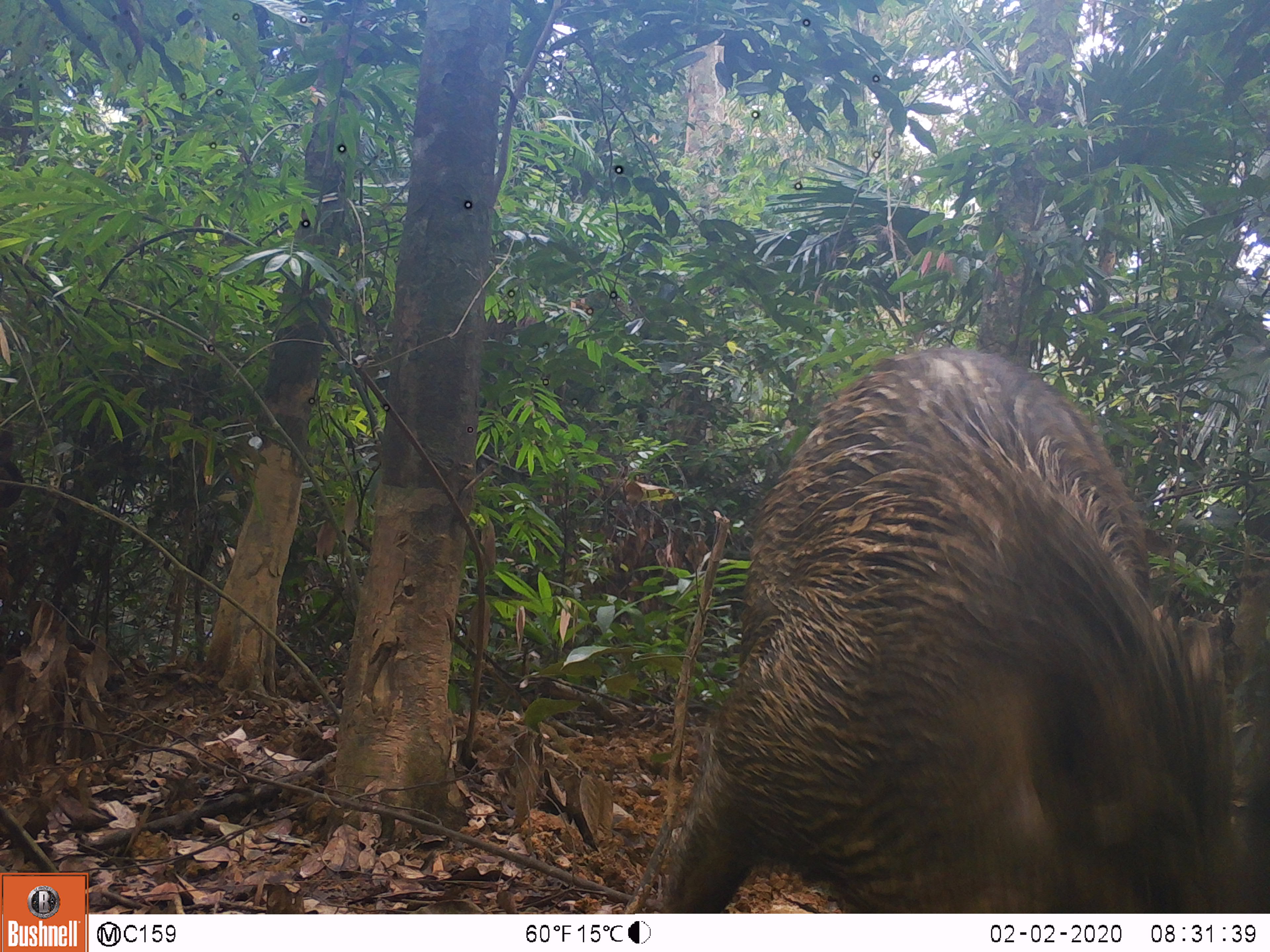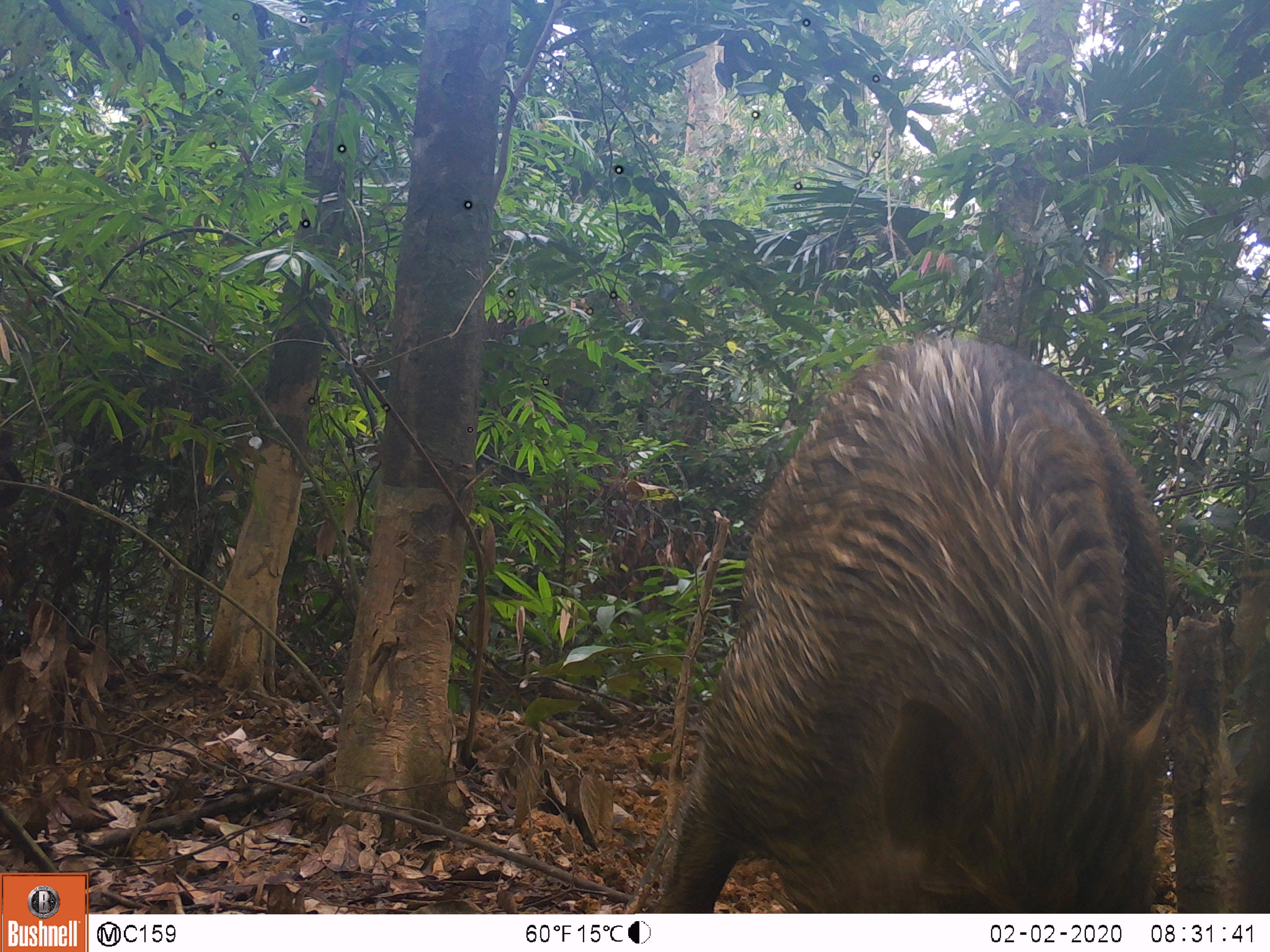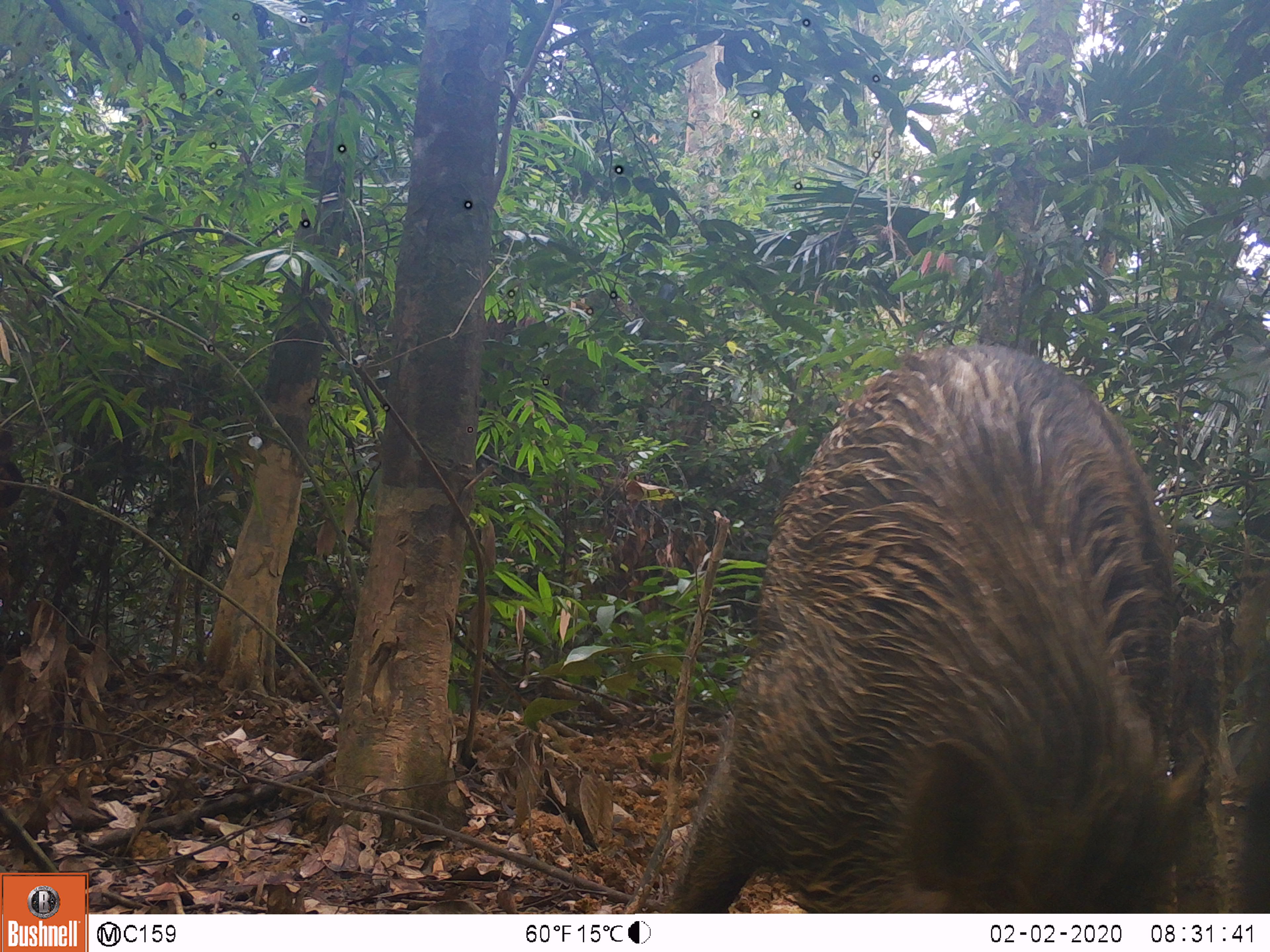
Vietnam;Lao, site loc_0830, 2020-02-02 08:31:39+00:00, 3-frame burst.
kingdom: Animalia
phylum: Chordata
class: Mammalia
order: Artiodactyla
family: Suidae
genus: Sus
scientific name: Sus scrofa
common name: eurasian wild pig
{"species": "eurasian wild pig (Sus scrofa)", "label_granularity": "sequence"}